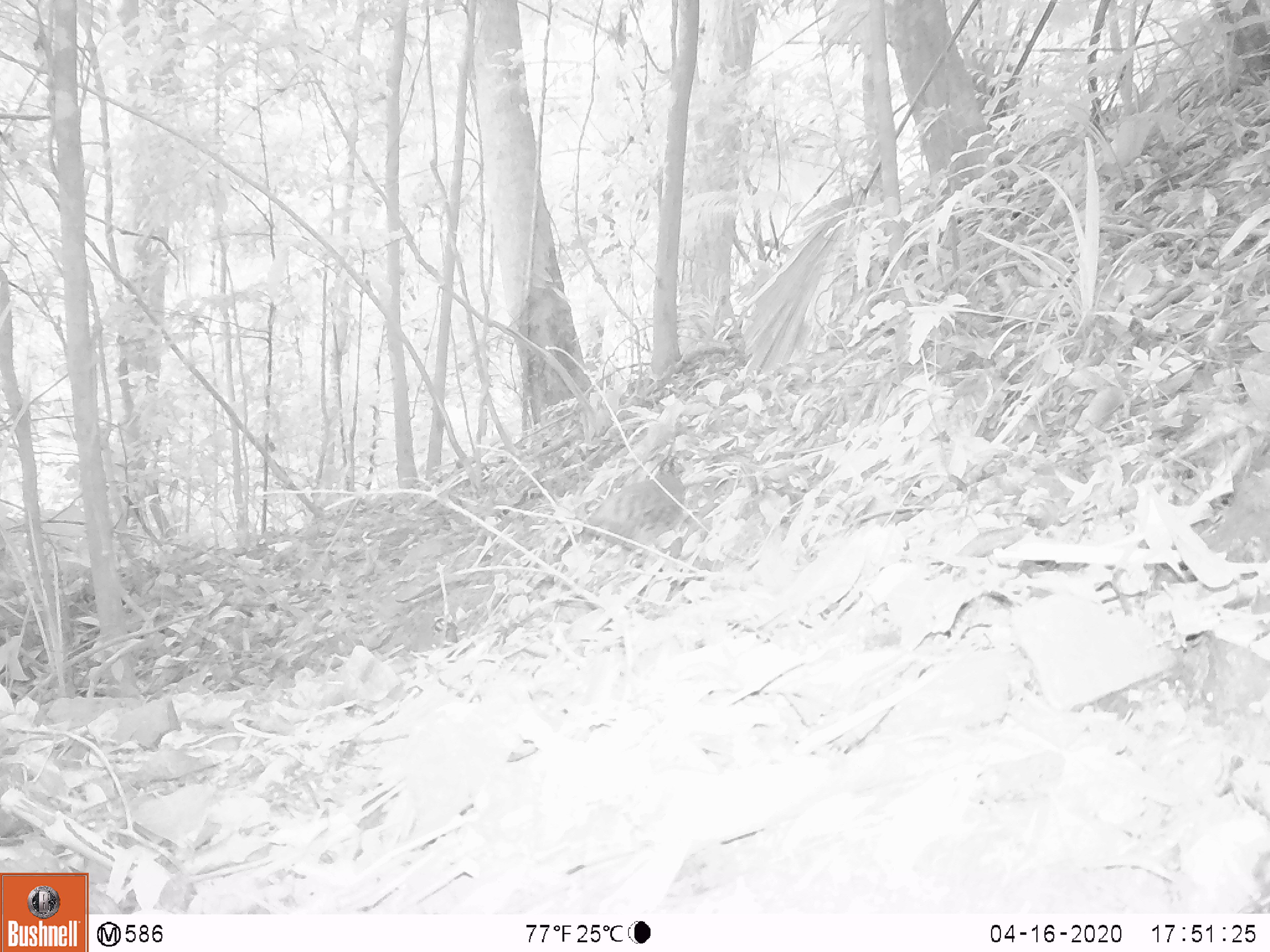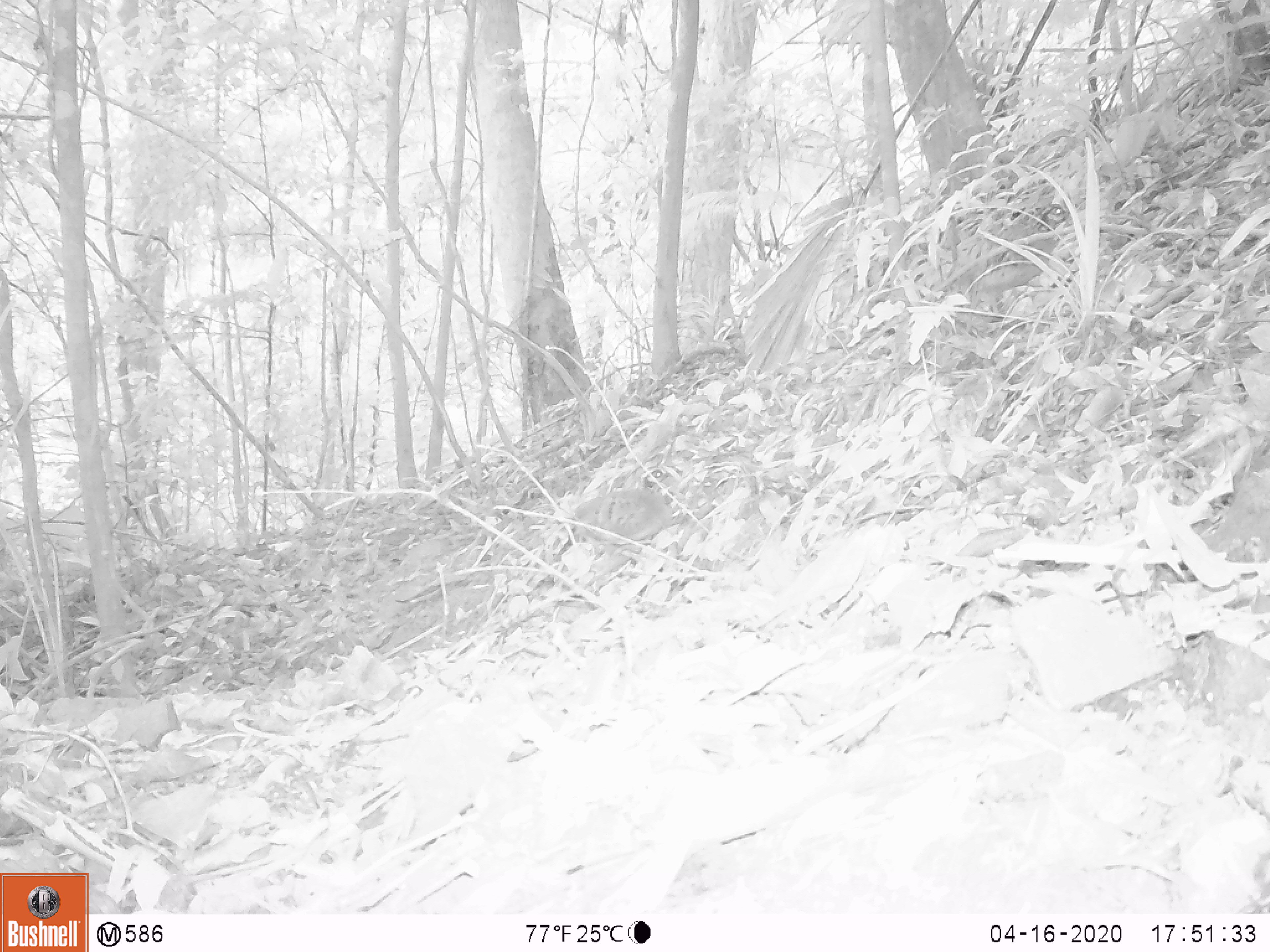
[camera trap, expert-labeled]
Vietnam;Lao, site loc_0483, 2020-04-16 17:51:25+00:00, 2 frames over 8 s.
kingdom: Animalia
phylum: Chordata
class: Aves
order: Galliformes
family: Phasianidae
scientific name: Phasianidae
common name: partridge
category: unidentified partridge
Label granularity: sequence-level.